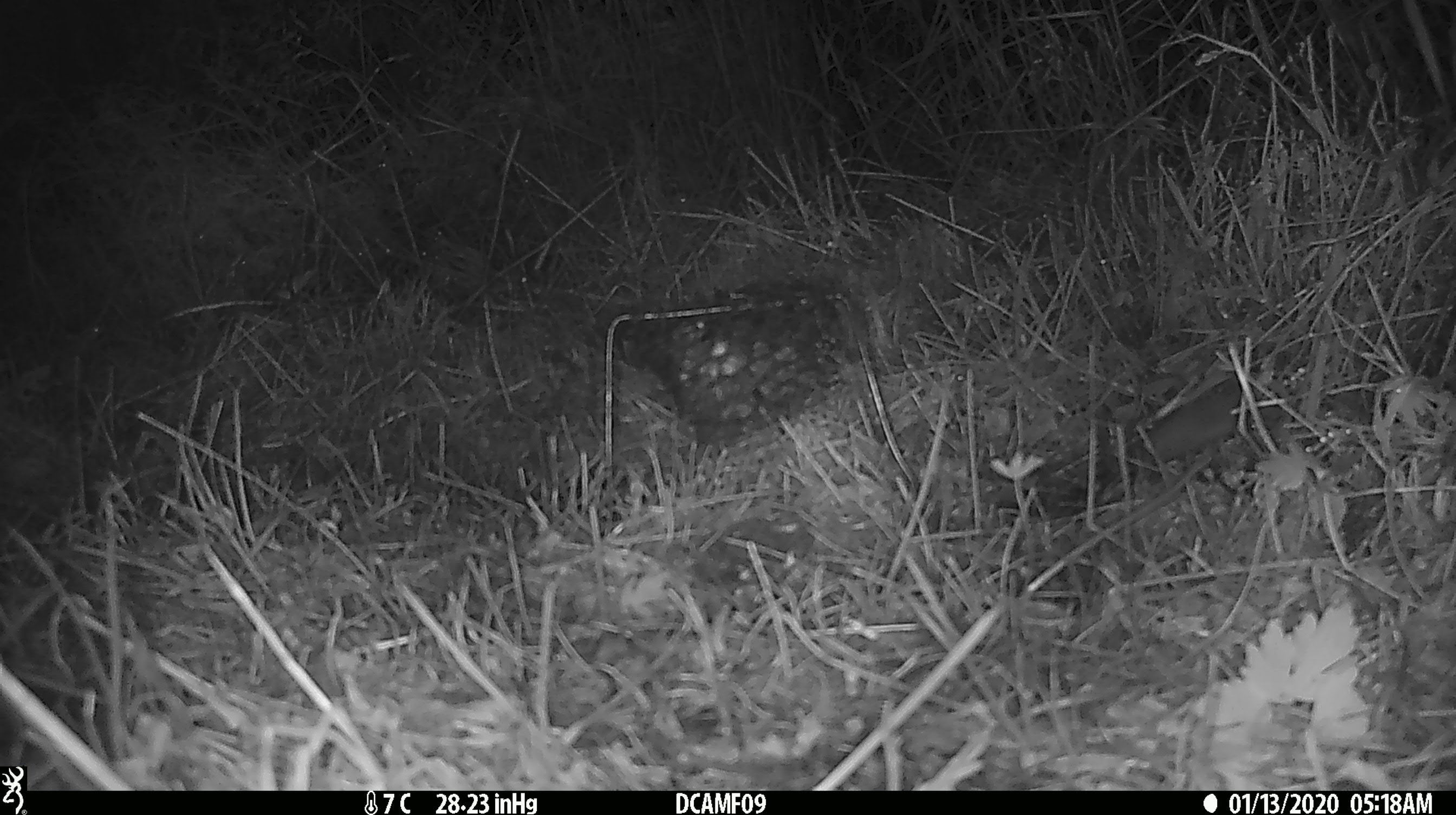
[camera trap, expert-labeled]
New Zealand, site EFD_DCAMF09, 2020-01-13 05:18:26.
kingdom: Animalia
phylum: Chordata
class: Mammalia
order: Rodentia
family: Muridae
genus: Mus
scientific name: Mus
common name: mouse